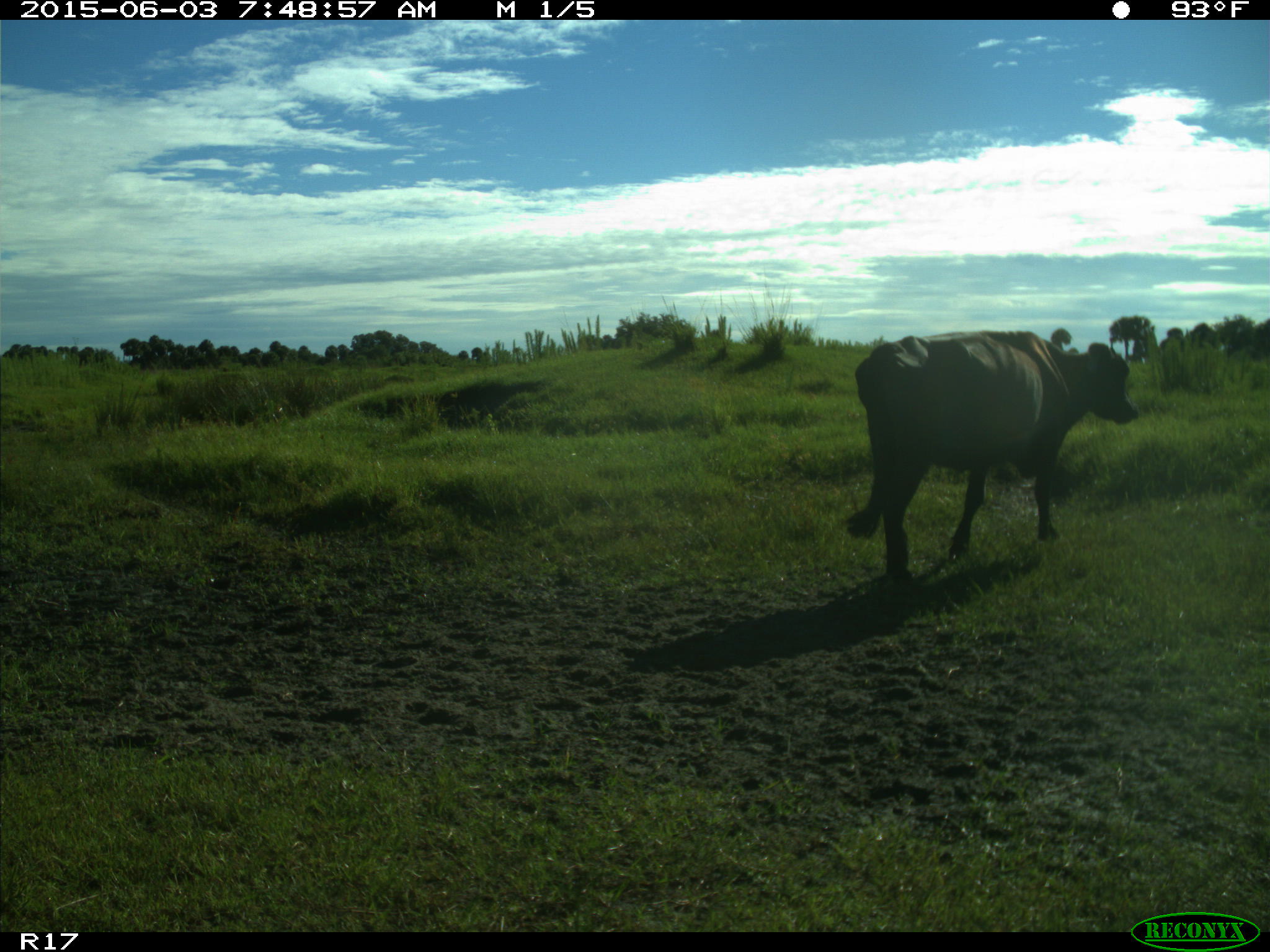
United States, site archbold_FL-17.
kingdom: Animalia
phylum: Chordata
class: Mammalia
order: Artiodactyla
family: Bovidae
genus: Bos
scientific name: Bos taurus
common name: domestic cow